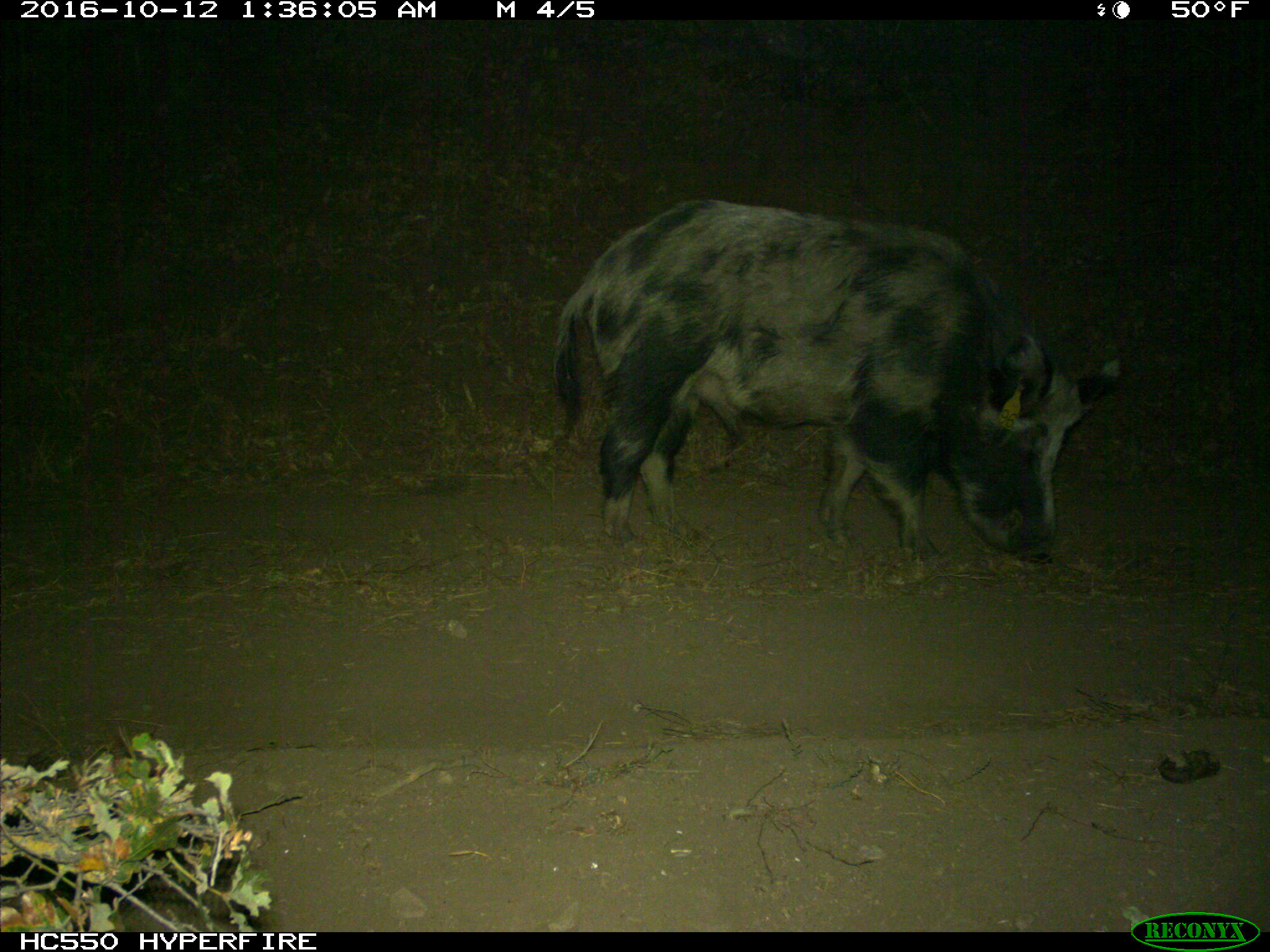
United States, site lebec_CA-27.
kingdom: Animalia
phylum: Chordata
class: Mammalia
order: Artiodactyla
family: Suidae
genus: Sus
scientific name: Sus scrofa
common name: wild boar